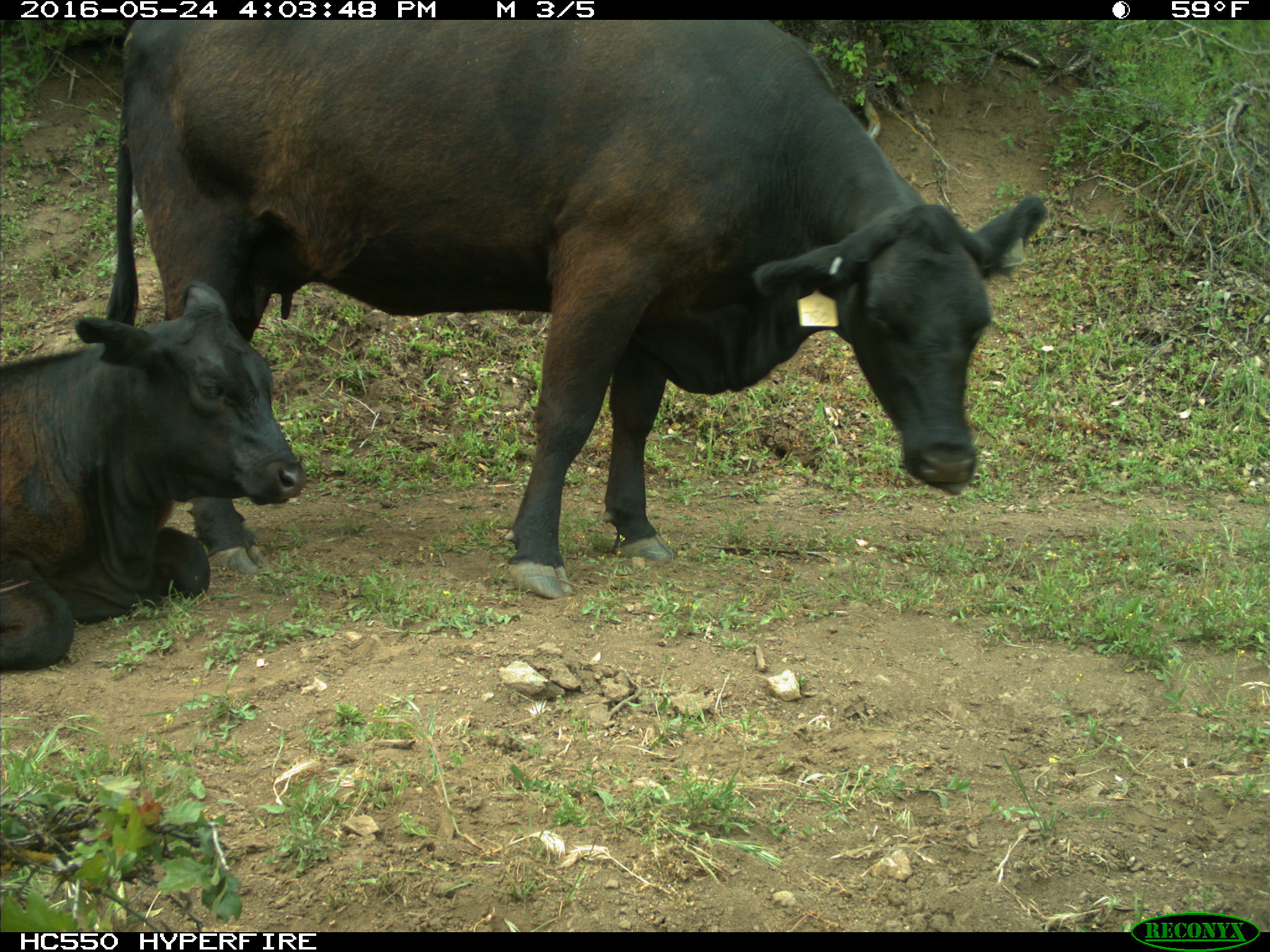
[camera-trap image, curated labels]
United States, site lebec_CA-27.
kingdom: Animalia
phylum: Chordata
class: Mammalia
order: Artiodactyla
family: Bovidae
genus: Bos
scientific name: Bos taurus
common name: domestic cow